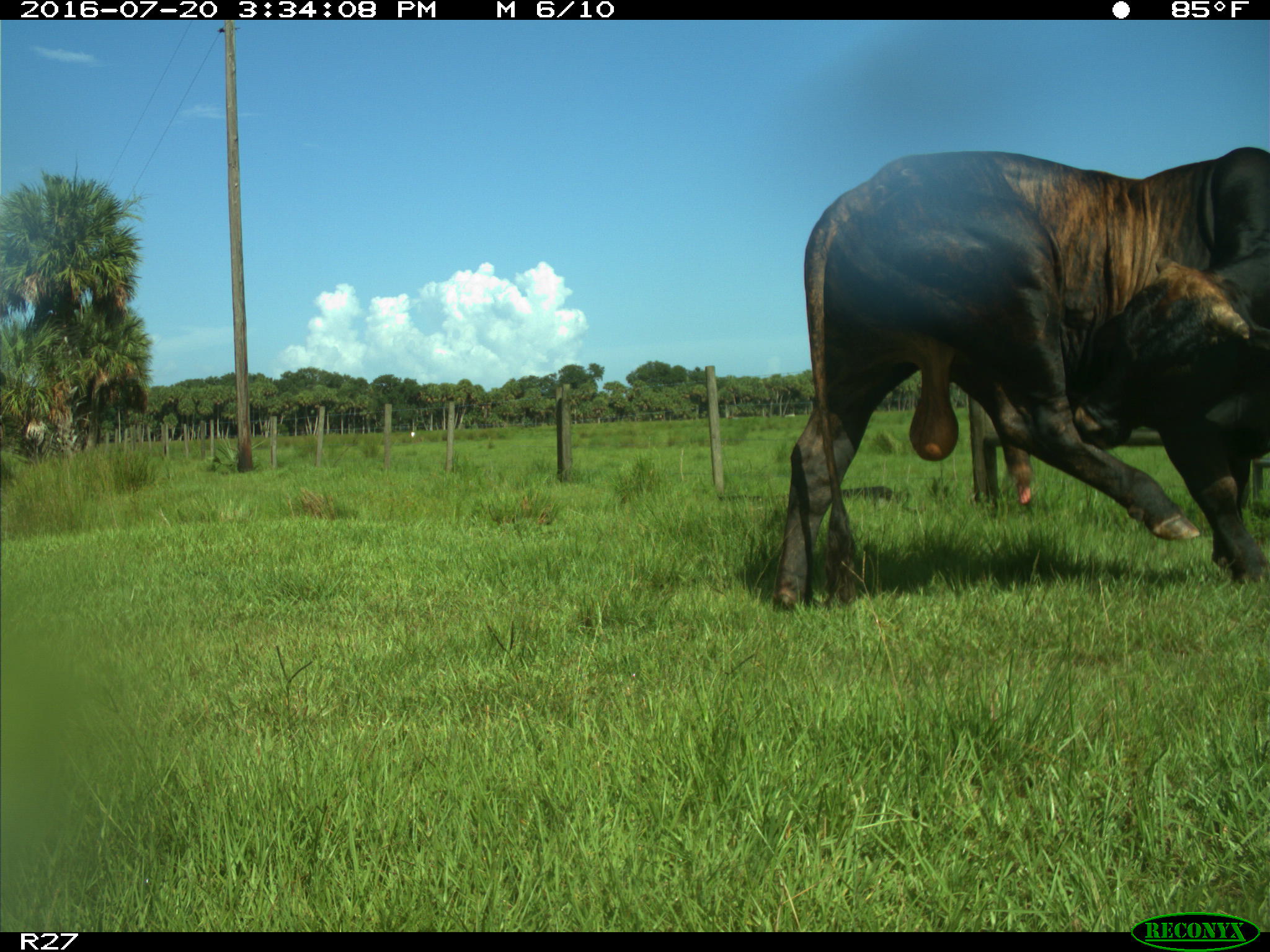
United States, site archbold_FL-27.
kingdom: Animalia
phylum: Chordata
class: Mammalia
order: Artiodactyla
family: Bovidae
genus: Bos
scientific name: Bos taurus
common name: domestic cow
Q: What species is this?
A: Bos taurus (domestic cow).